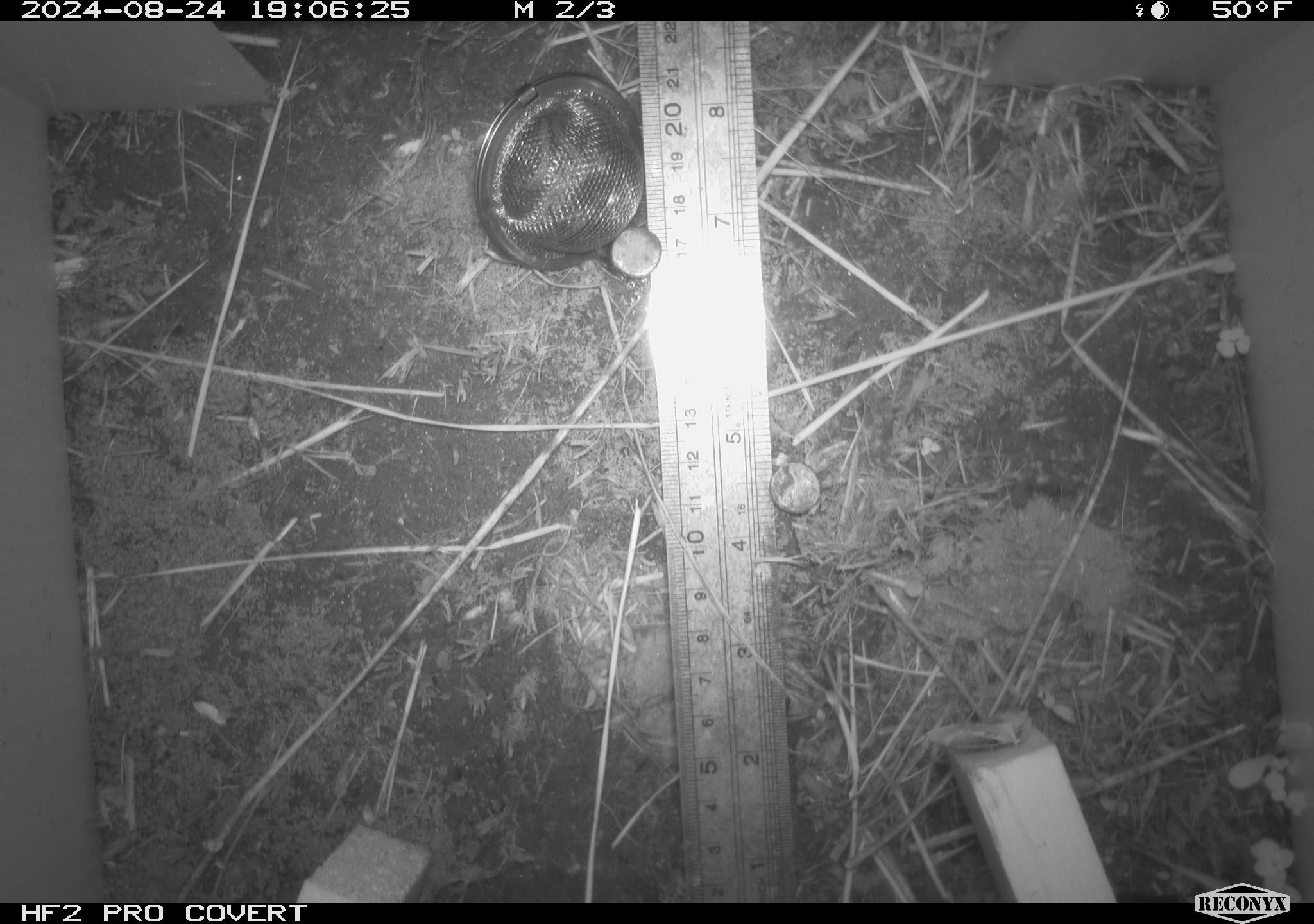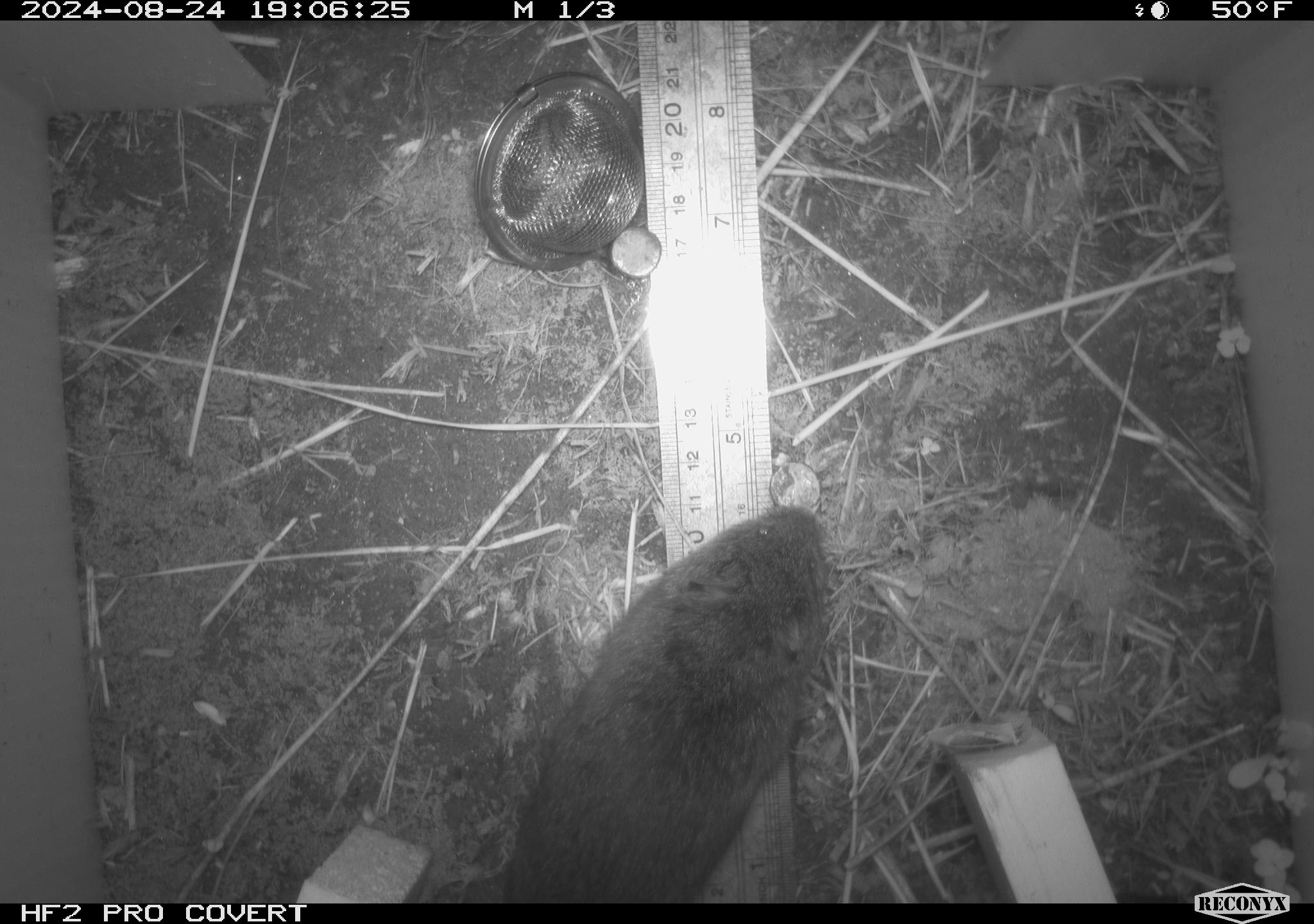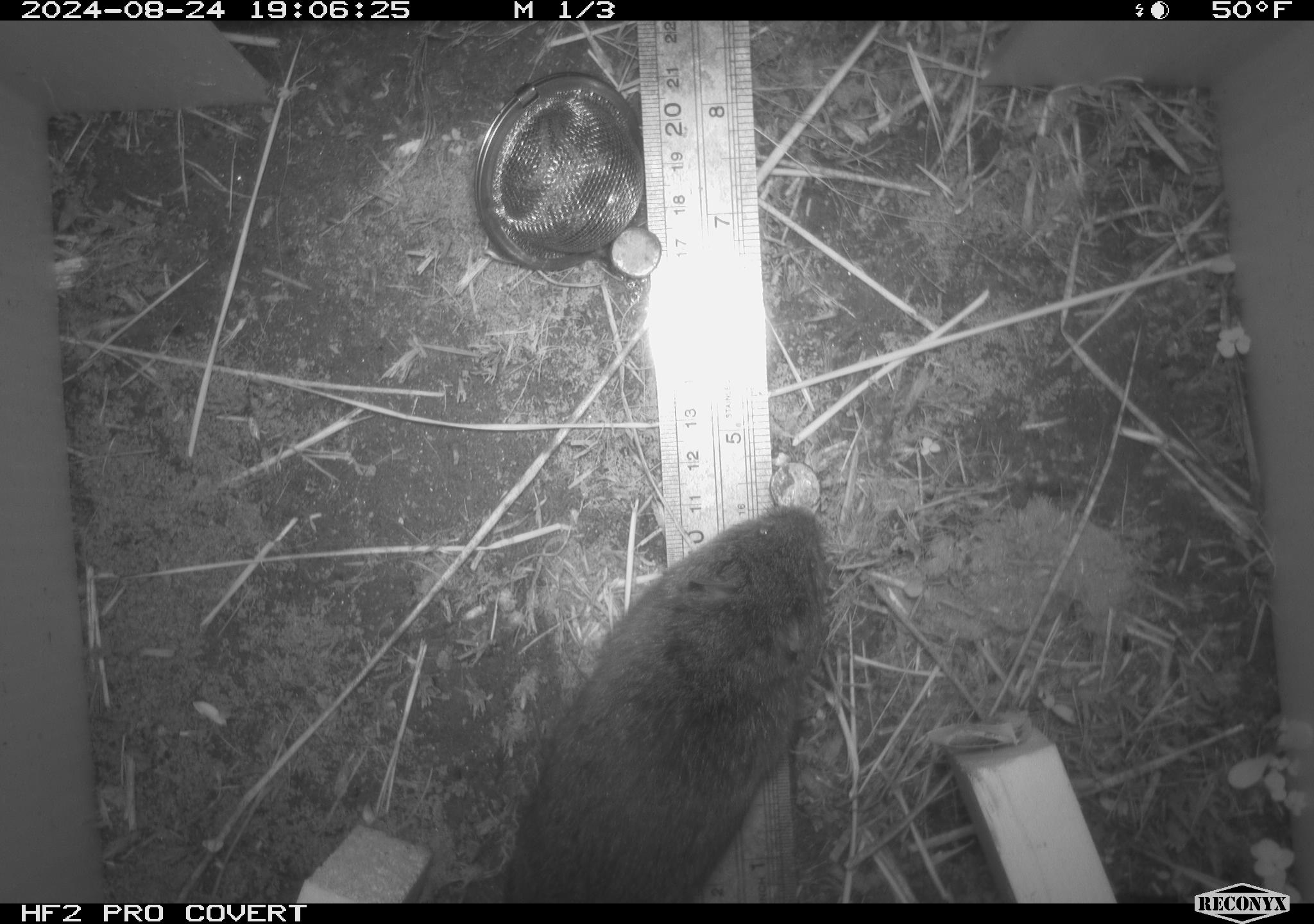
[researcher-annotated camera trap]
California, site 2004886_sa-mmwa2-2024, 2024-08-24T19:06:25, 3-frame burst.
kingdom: Animalia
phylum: Chordata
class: Mammalia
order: Rodentia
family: Cricetidae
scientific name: Arvicolinae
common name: voles, lemmings, and muskrats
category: arvicolinae subfamily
Arvicolinae subfamily (voles, lemmings, and muskrats) (Arvicolinae).